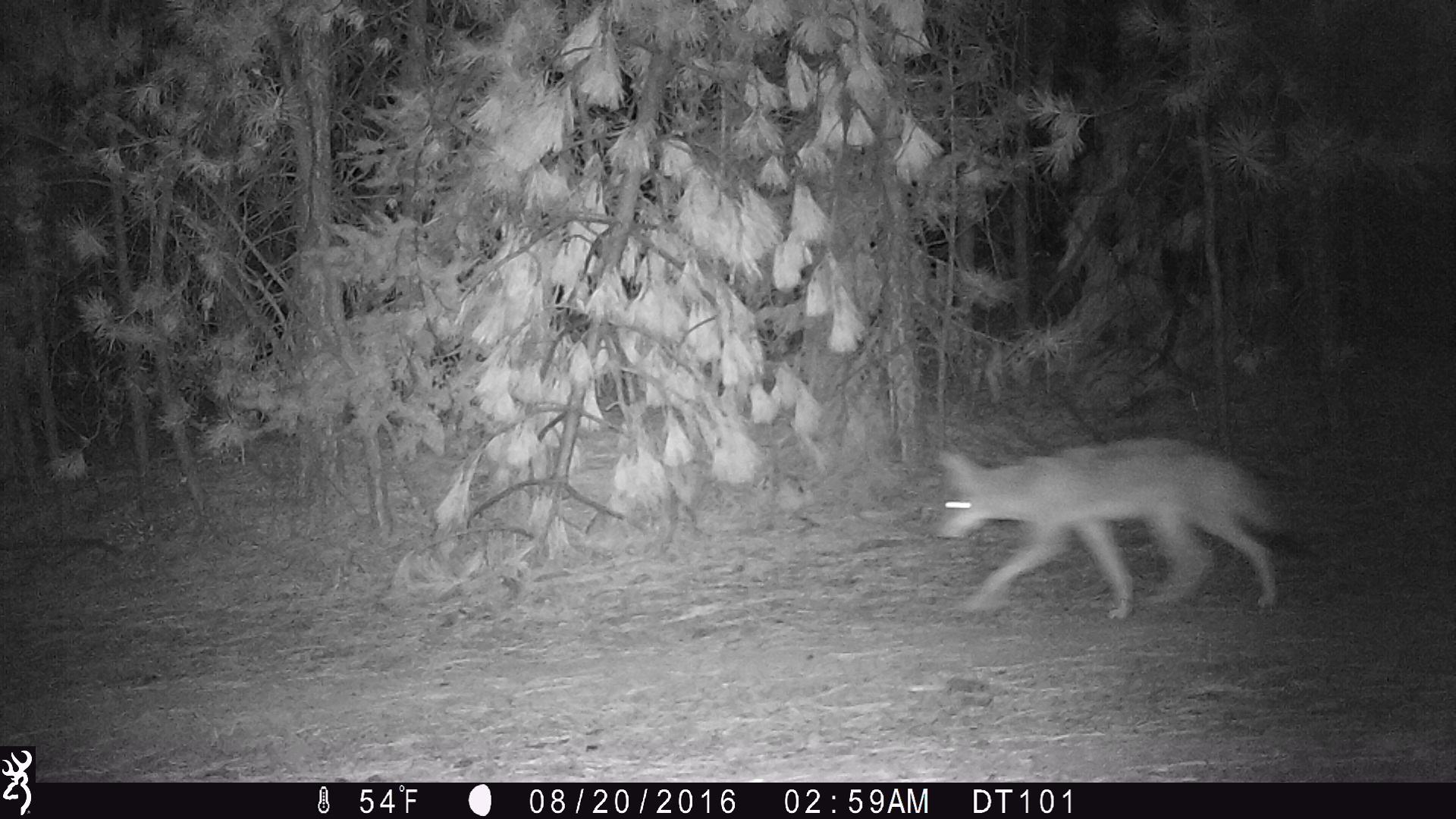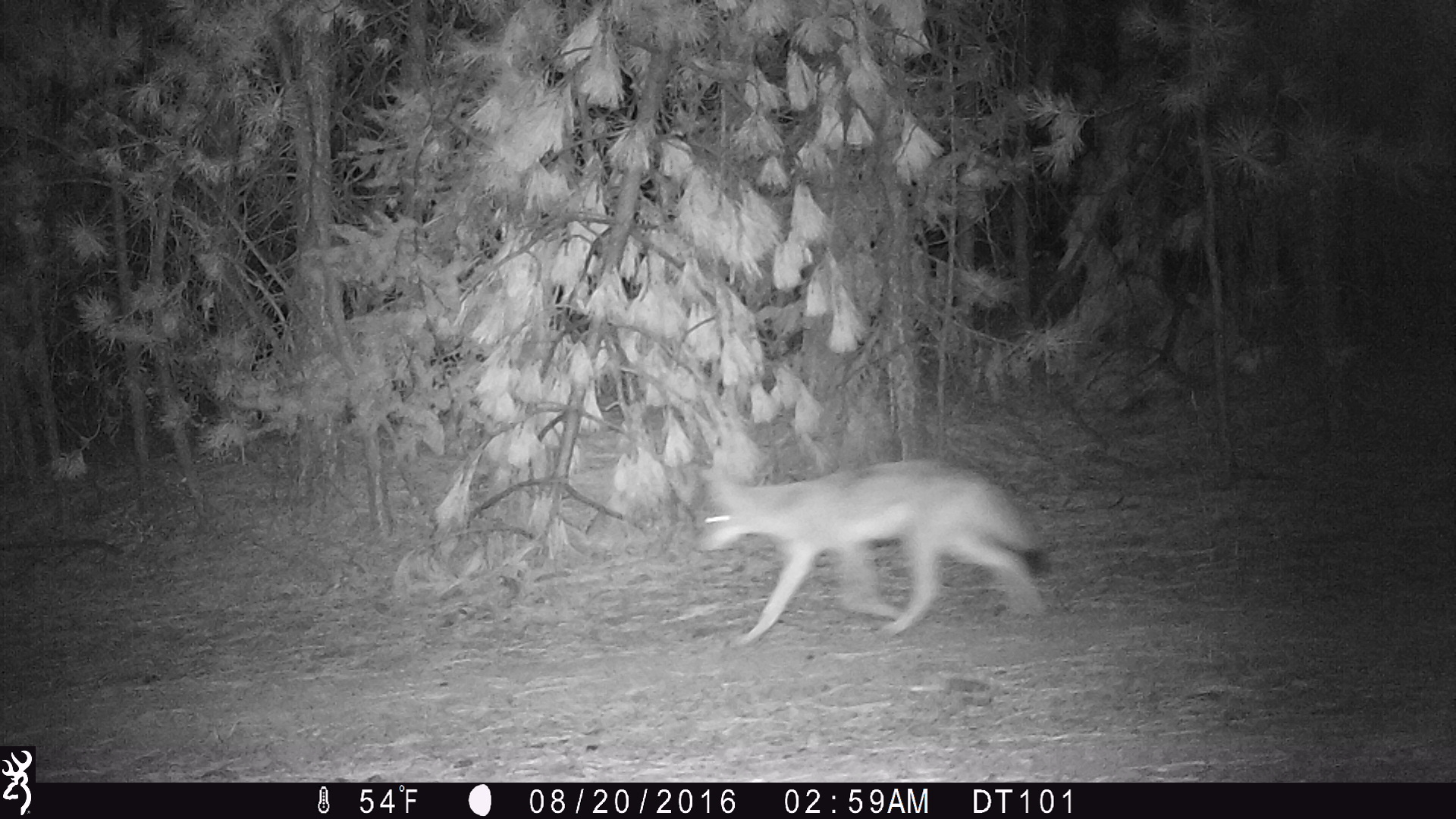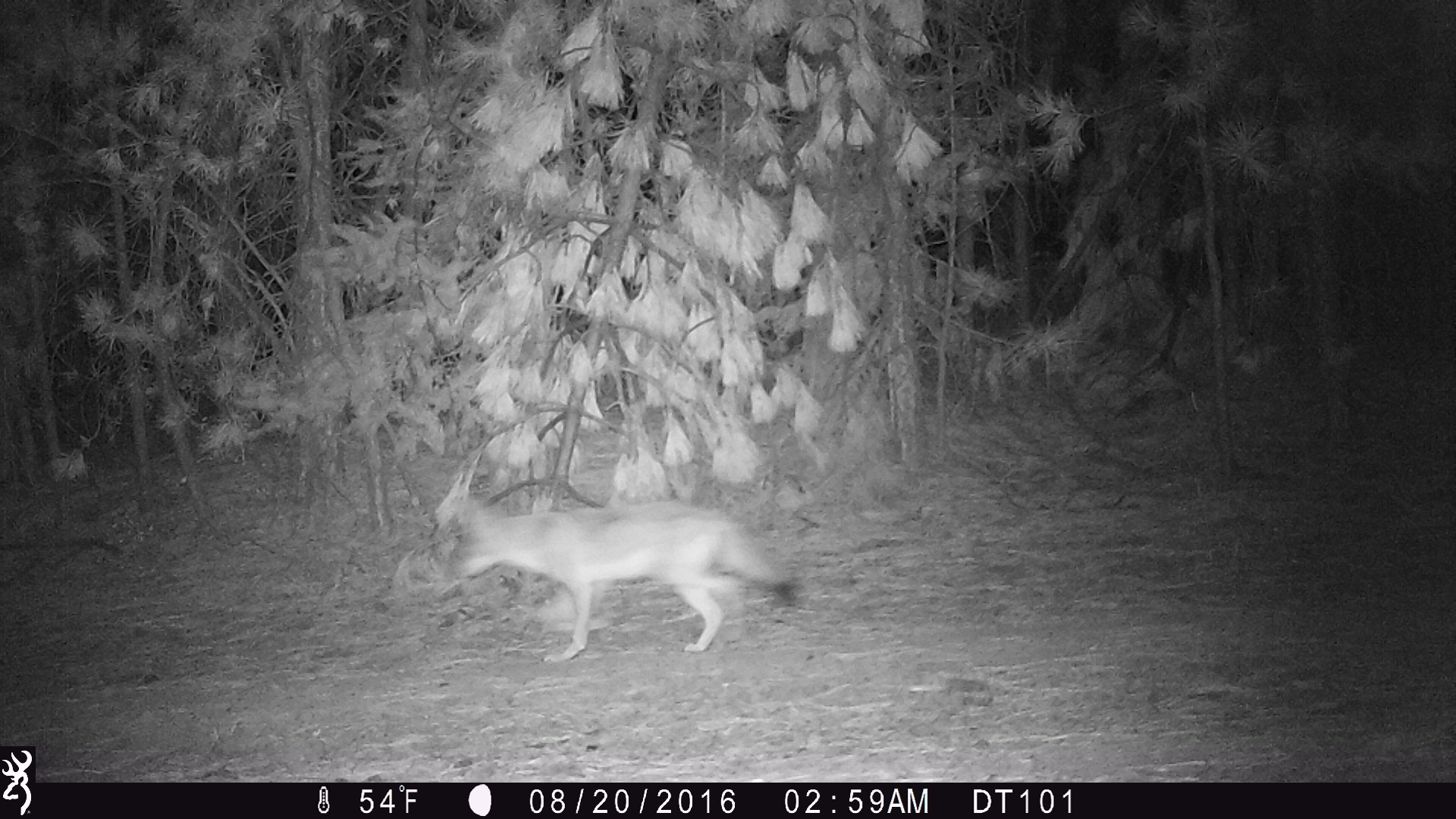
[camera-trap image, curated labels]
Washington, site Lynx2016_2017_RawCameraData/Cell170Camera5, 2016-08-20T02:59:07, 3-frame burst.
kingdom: Animalia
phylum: Chordata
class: Mammalia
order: Carnivora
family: Canidae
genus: Canis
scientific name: Canis latrans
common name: coyote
Canis latrans (coyote). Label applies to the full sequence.